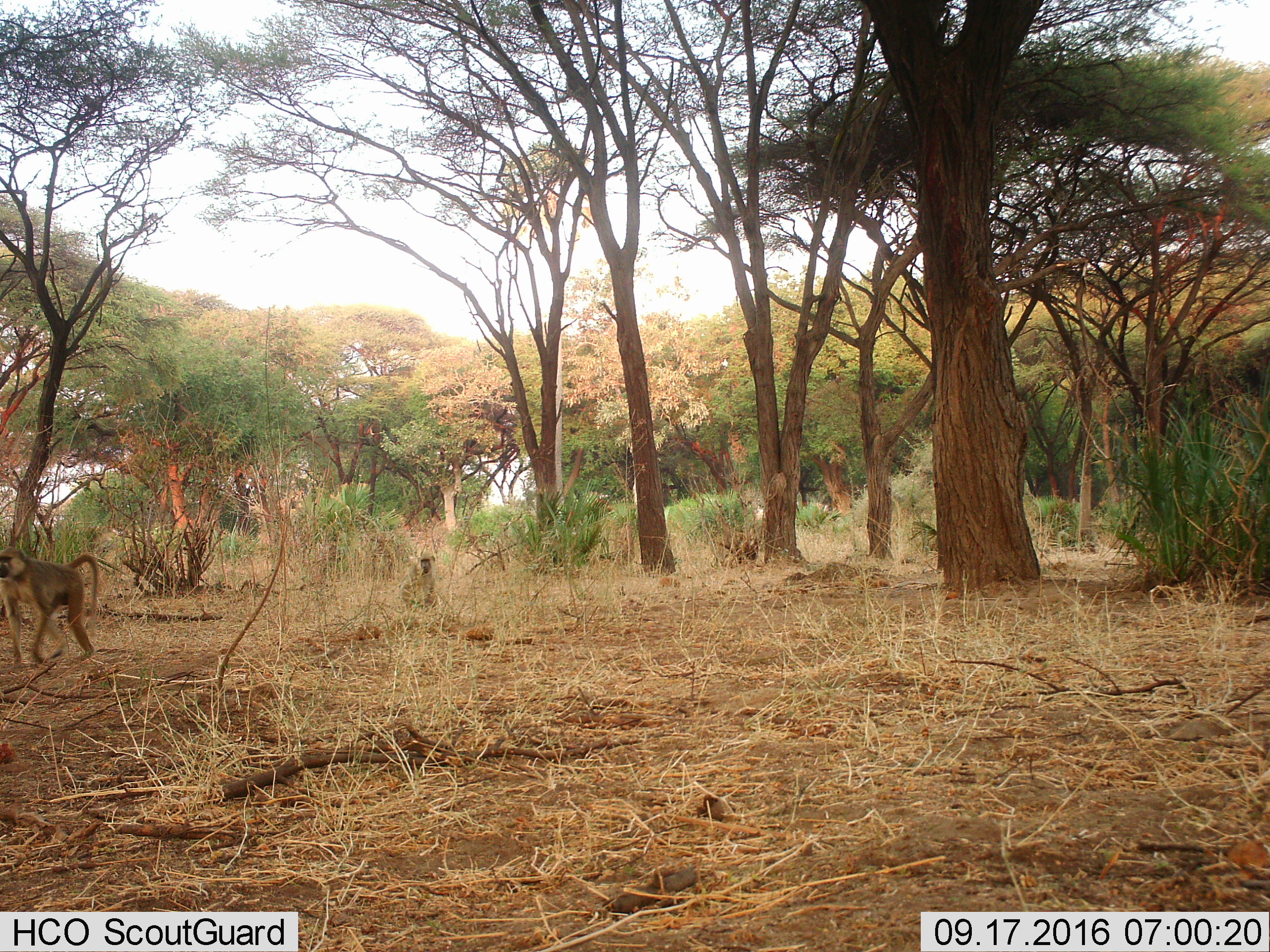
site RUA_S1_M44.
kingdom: Animalia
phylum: Chordata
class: Mammalia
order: Primates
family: Cercopithecidae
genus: Papio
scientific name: Papio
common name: baboon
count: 2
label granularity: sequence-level